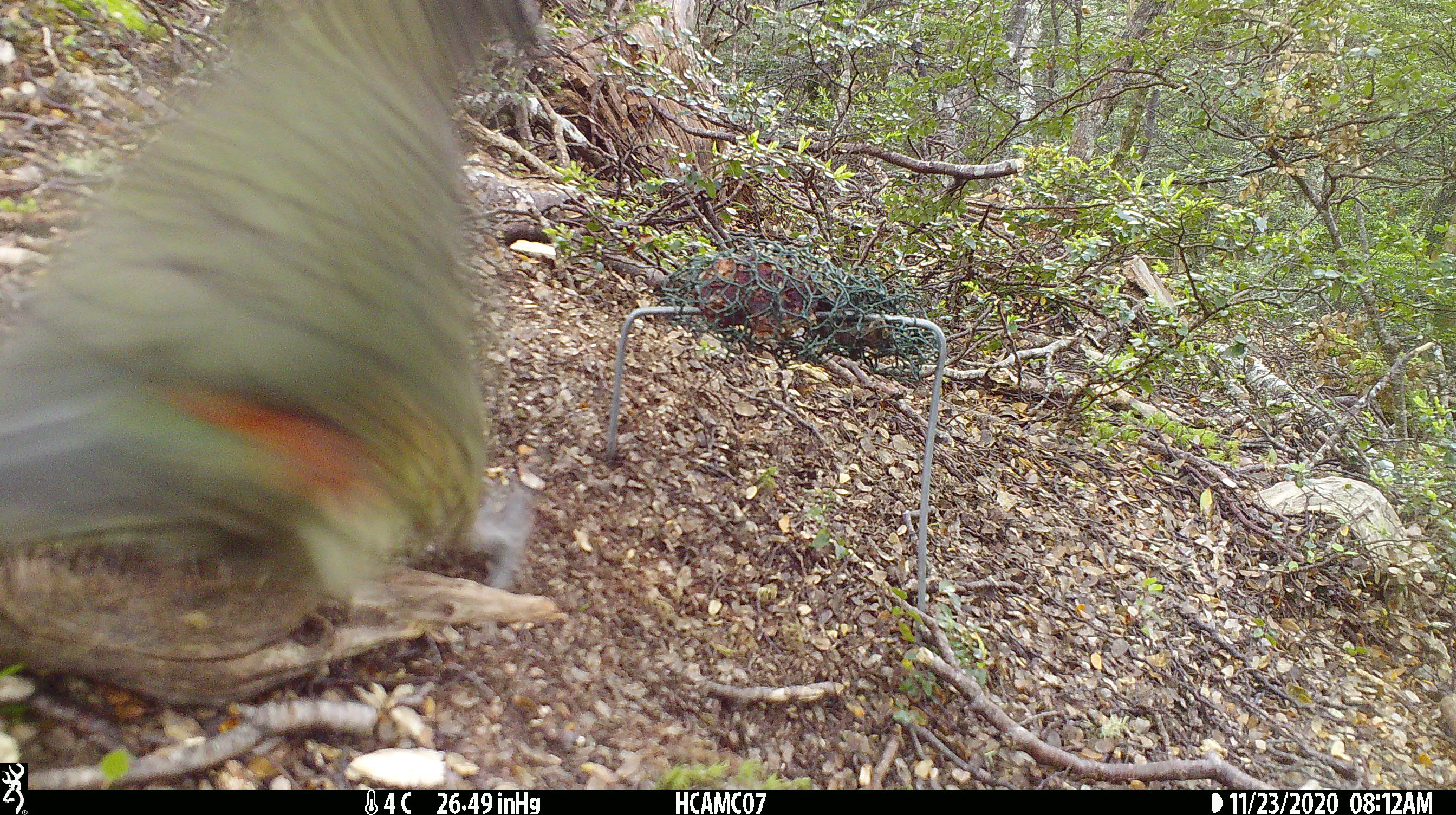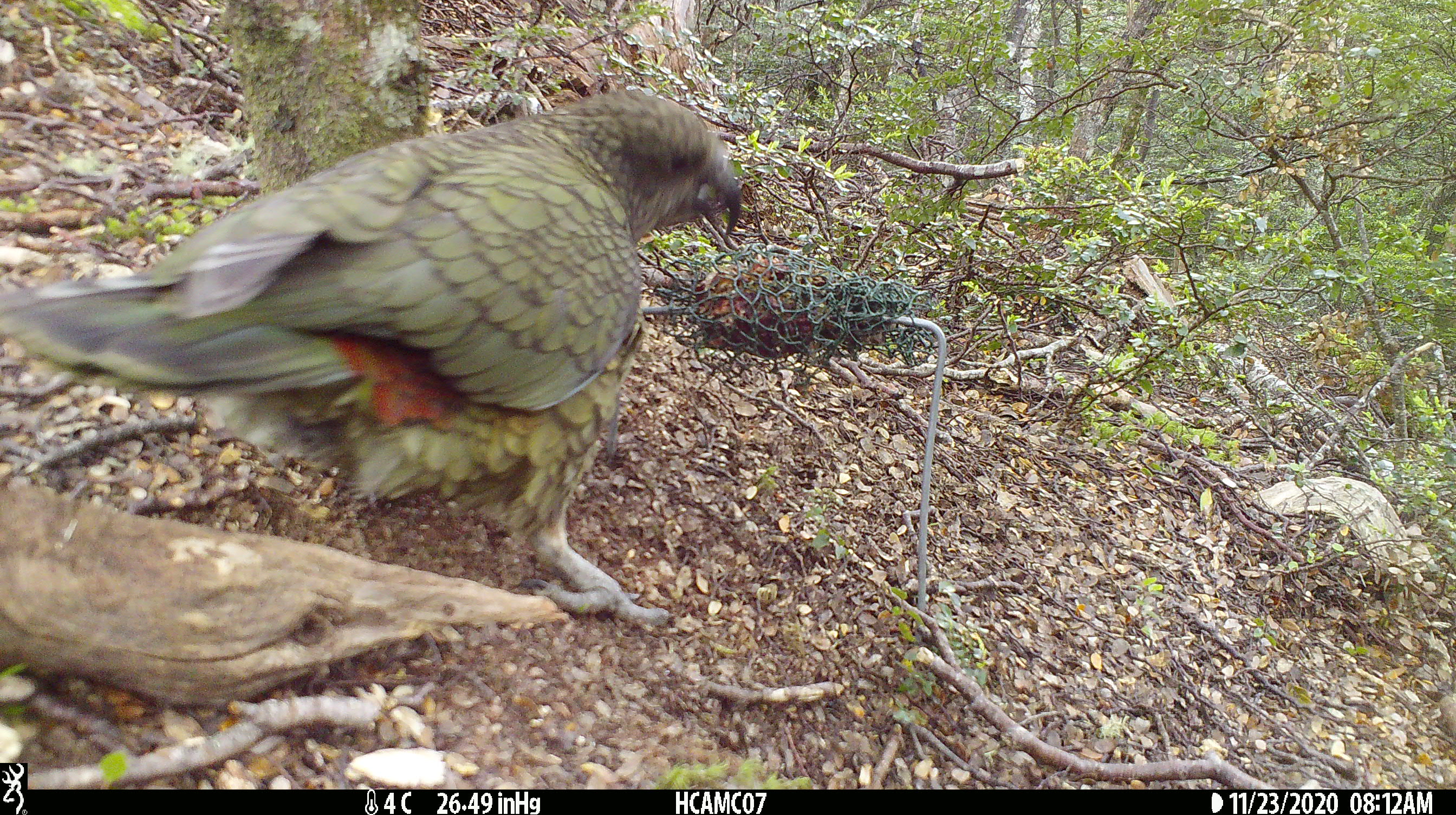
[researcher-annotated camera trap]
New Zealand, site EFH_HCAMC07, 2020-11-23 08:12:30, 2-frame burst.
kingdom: Animalia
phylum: Chordata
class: Aves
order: Psittaciformes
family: Strigopidae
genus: Nestor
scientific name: Nestor notabilis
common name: kea